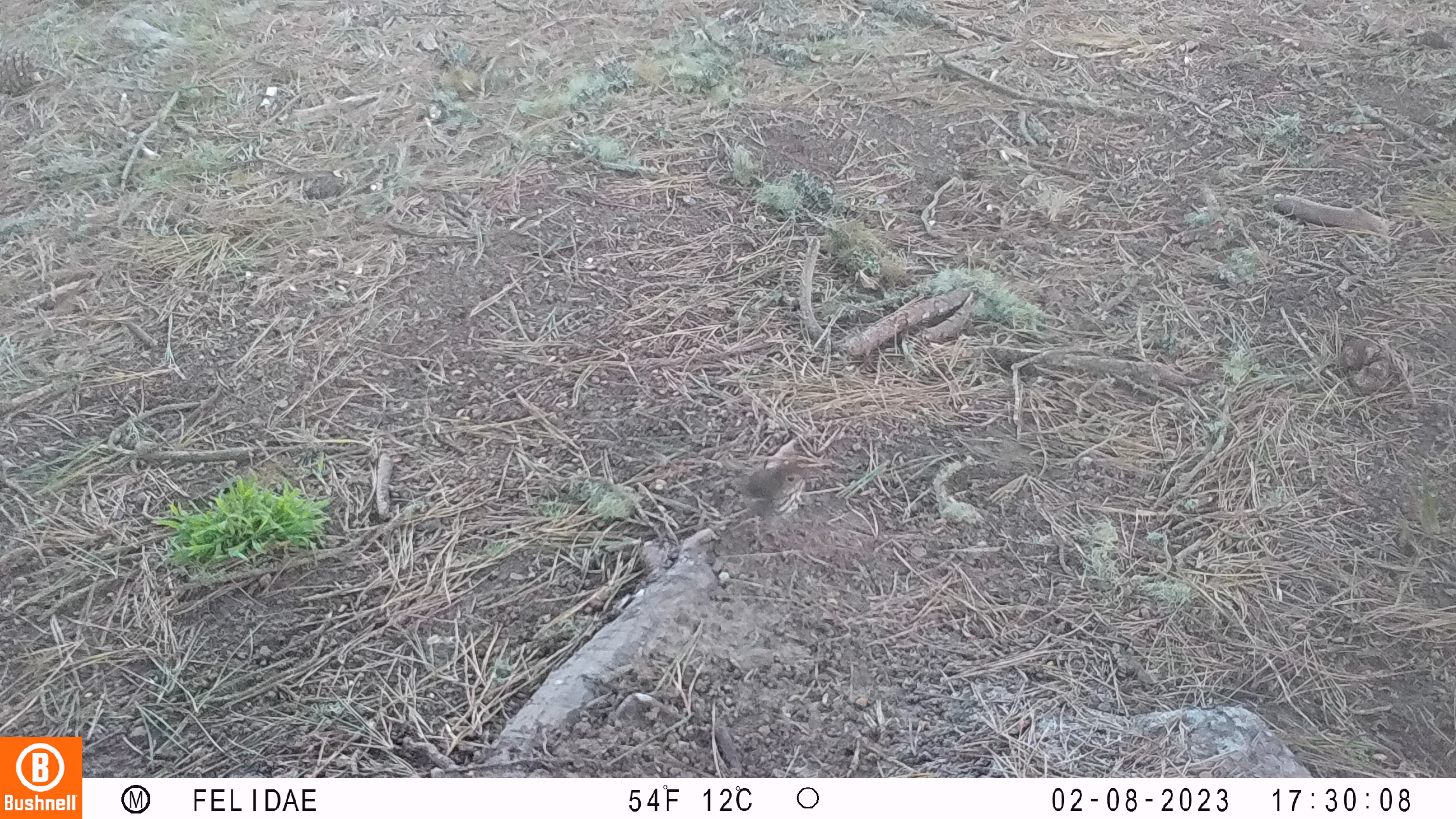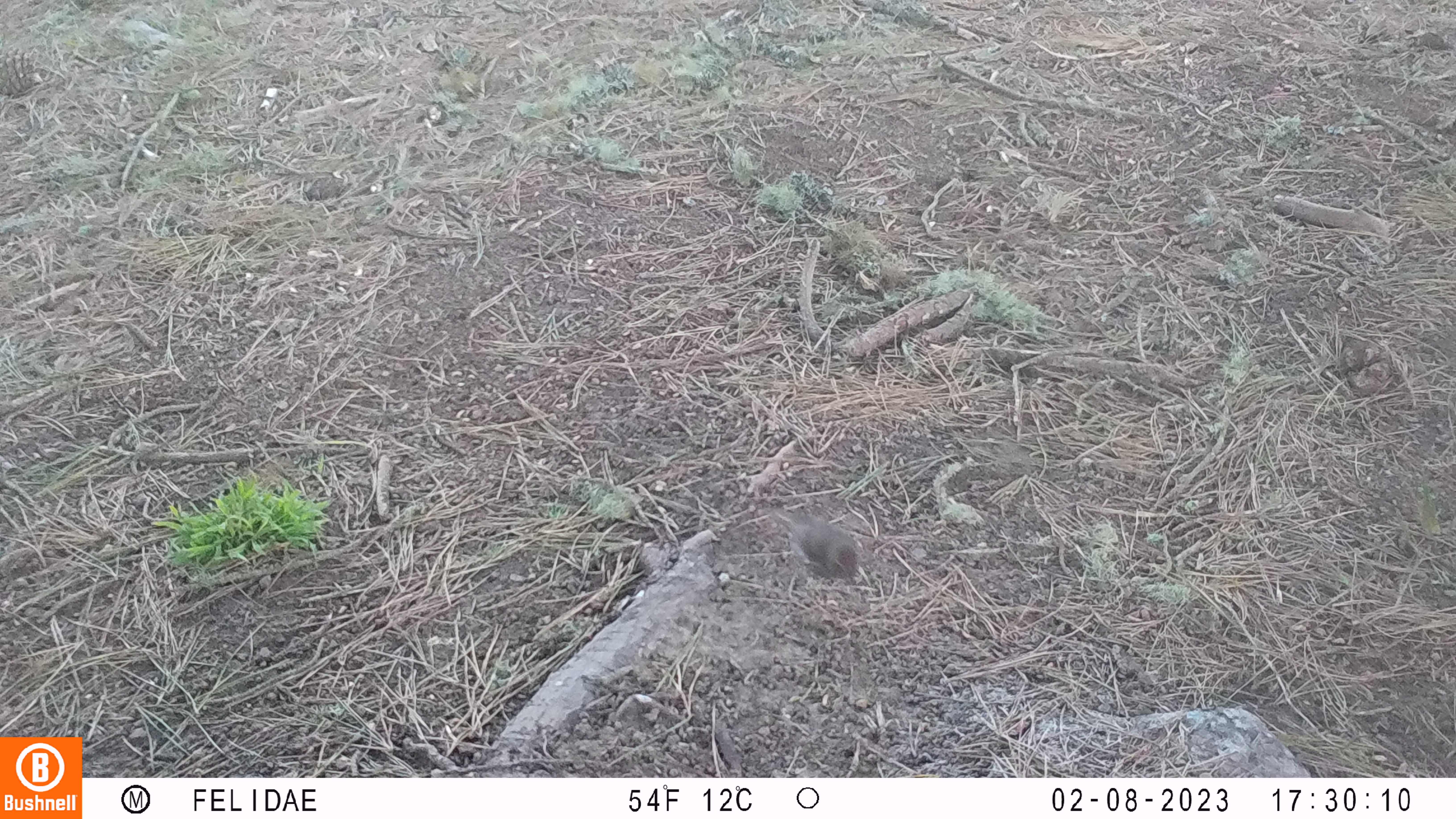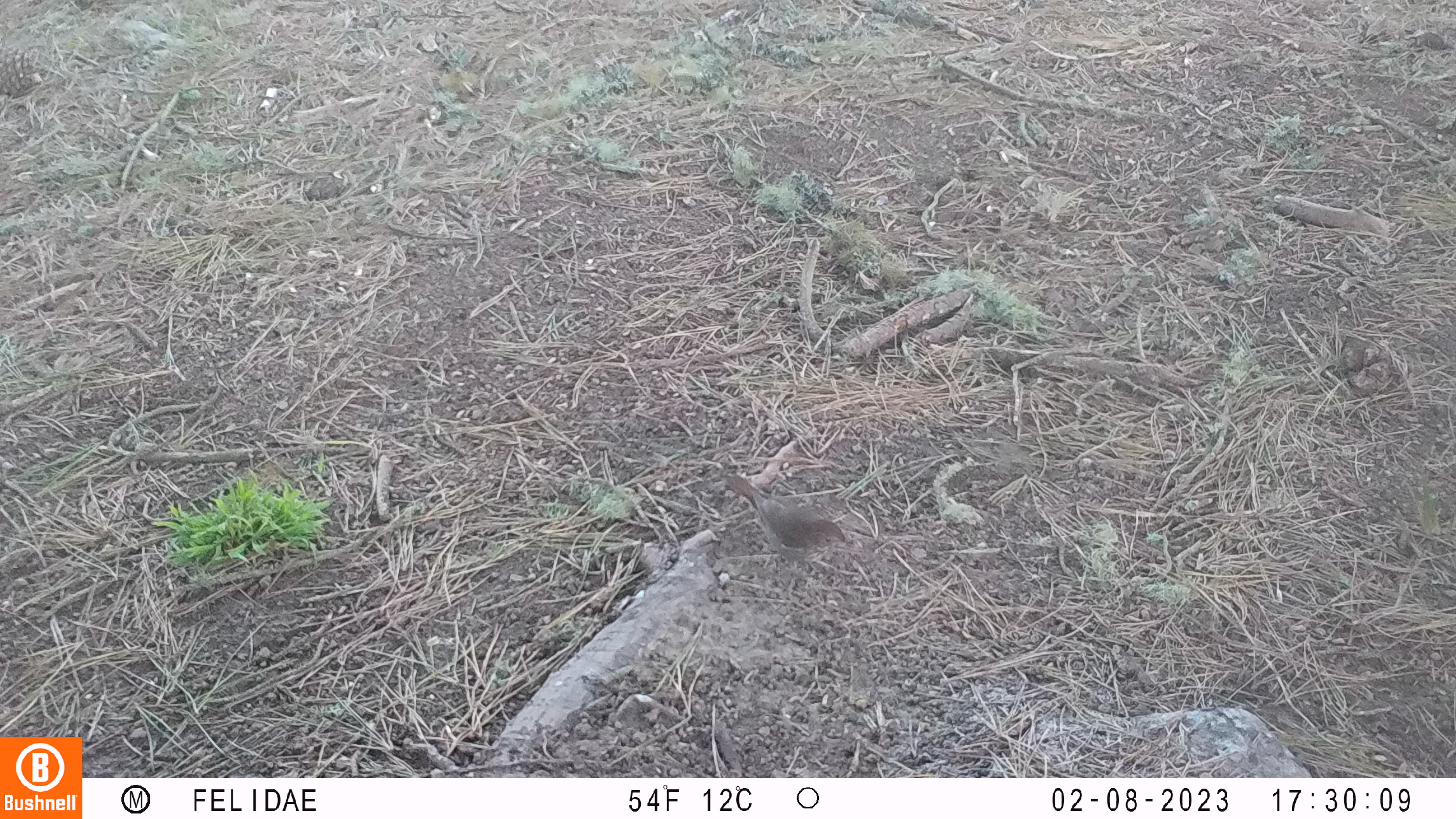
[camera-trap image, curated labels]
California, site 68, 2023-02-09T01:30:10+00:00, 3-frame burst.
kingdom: Animalia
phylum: Chordata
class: Aves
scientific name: Aves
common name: bird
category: unknown bird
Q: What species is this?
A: Unknown bird (bird) (Aves).